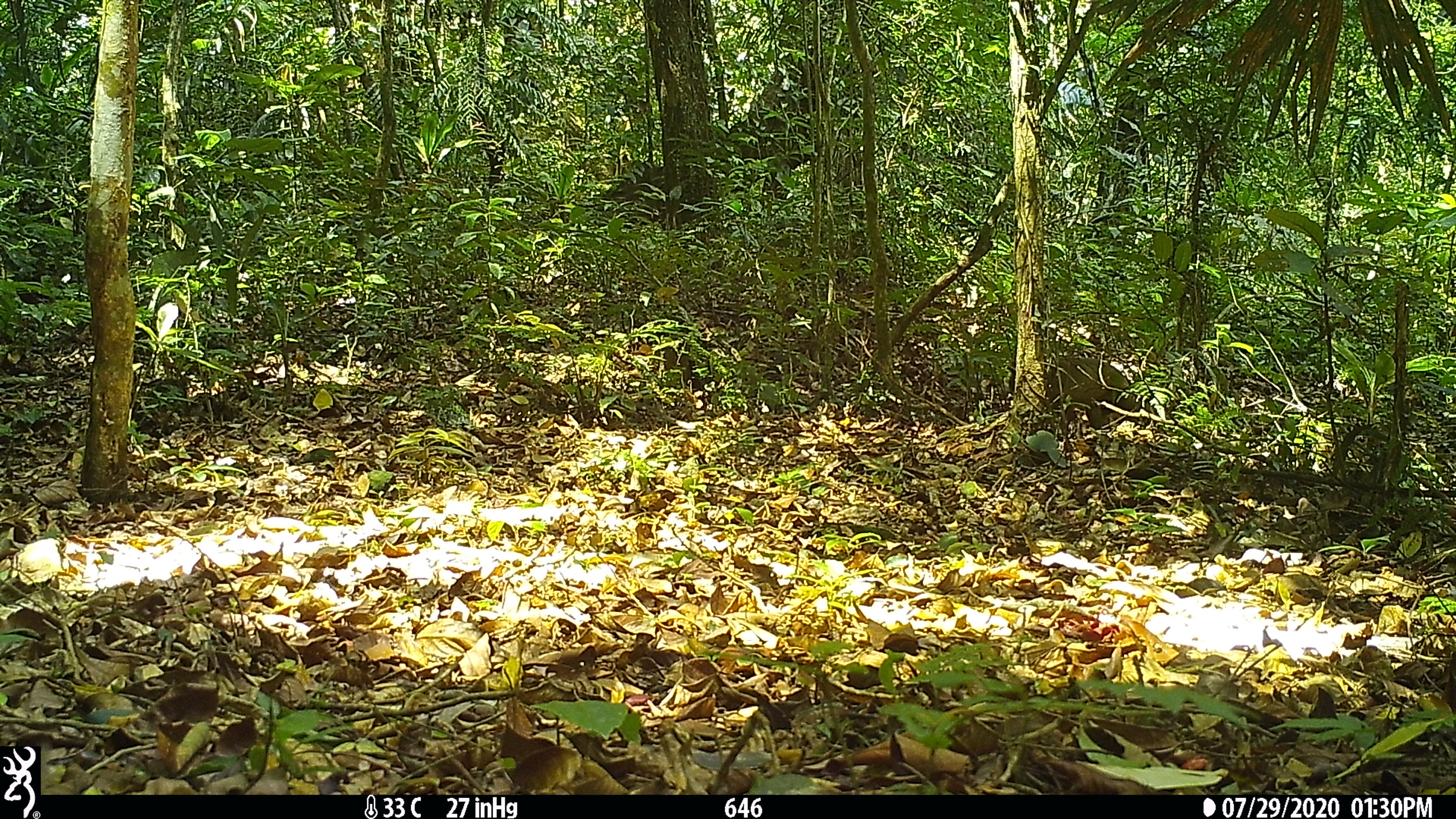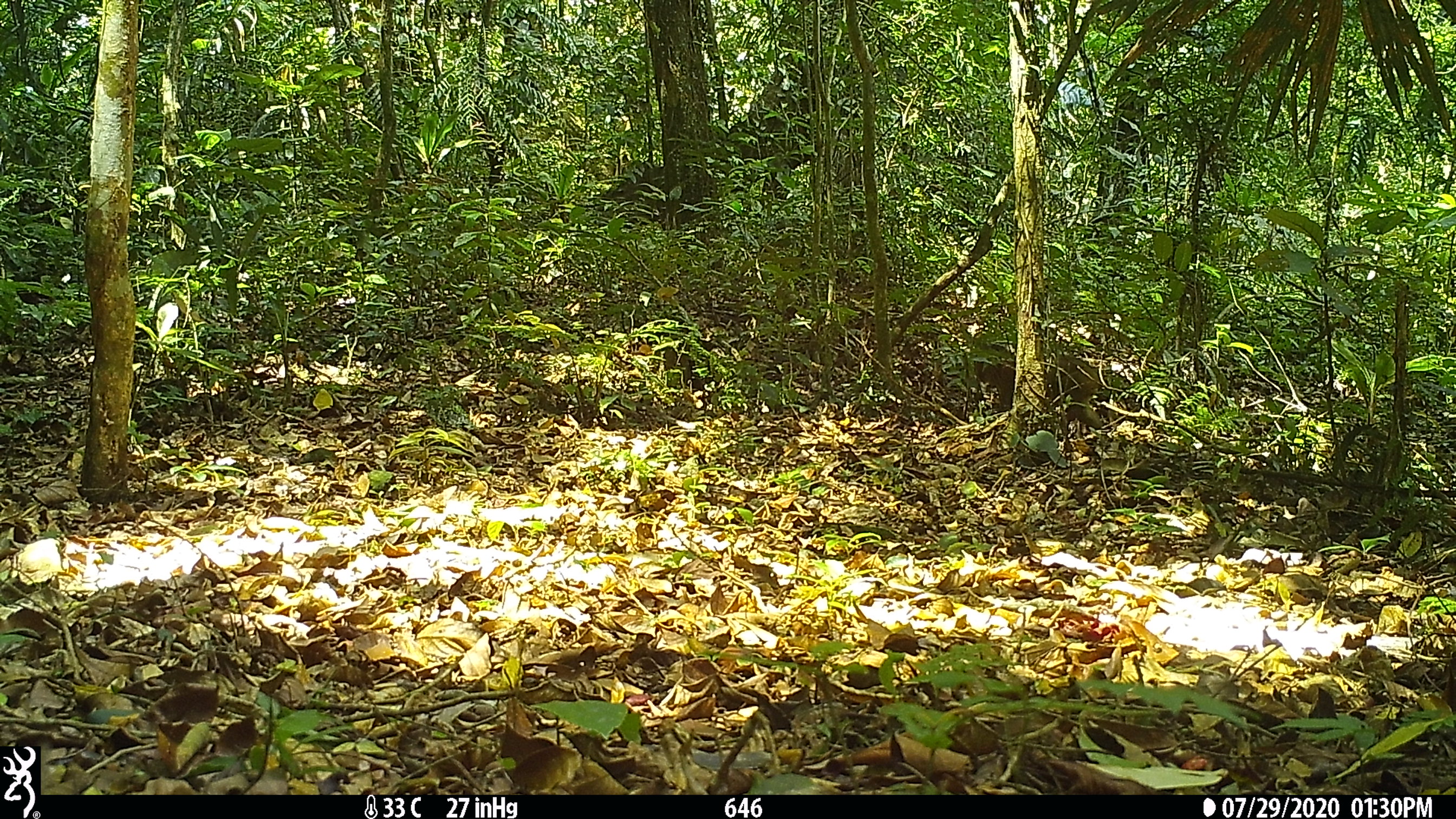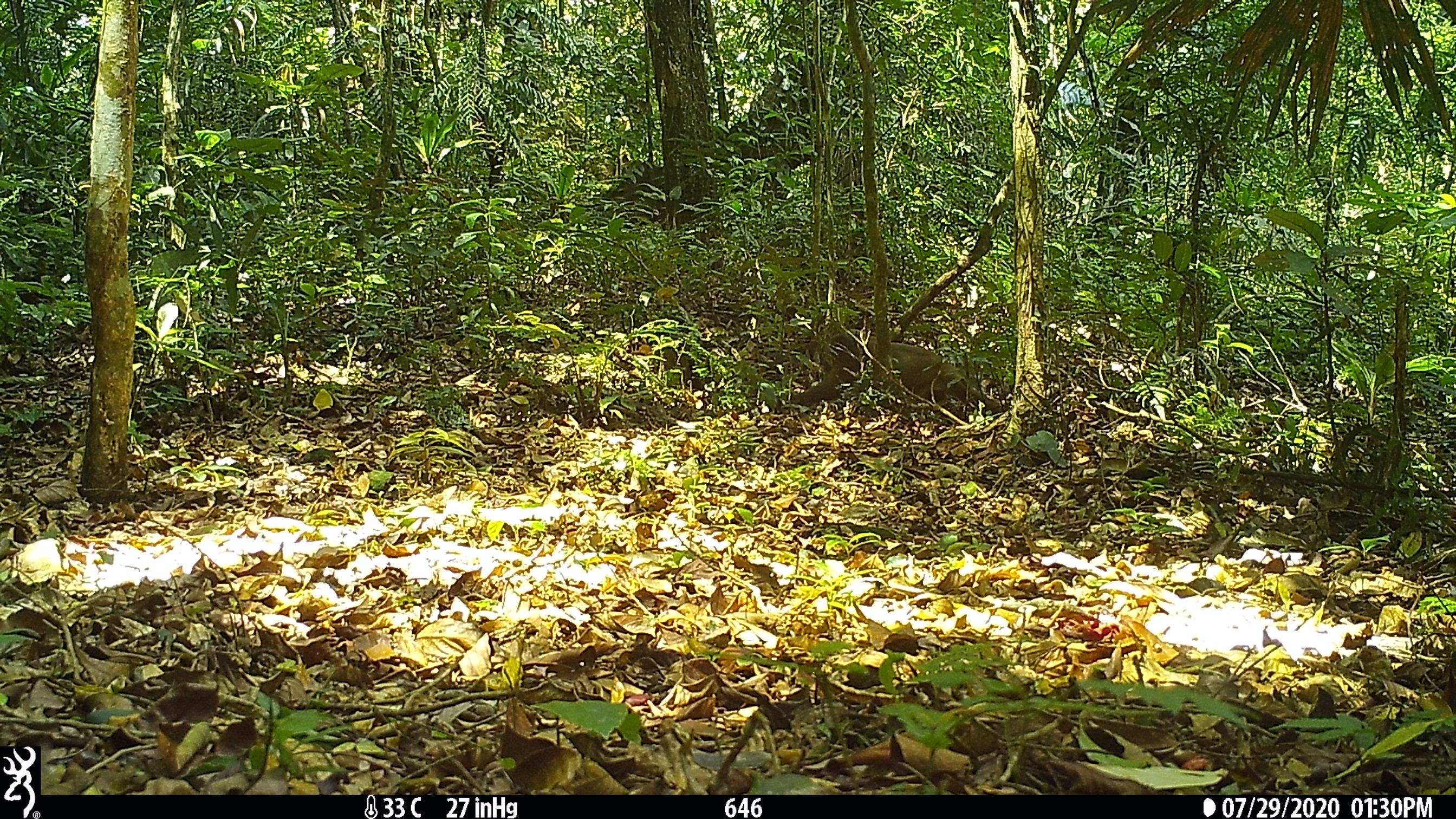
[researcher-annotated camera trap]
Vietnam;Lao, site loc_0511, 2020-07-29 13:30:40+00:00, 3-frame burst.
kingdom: Animalia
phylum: Chordata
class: Mammalia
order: Primates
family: Cercopithecidae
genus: Macaca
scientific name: Macaca arctoides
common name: stump-tailed macaque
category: stump tailed macaque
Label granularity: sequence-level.